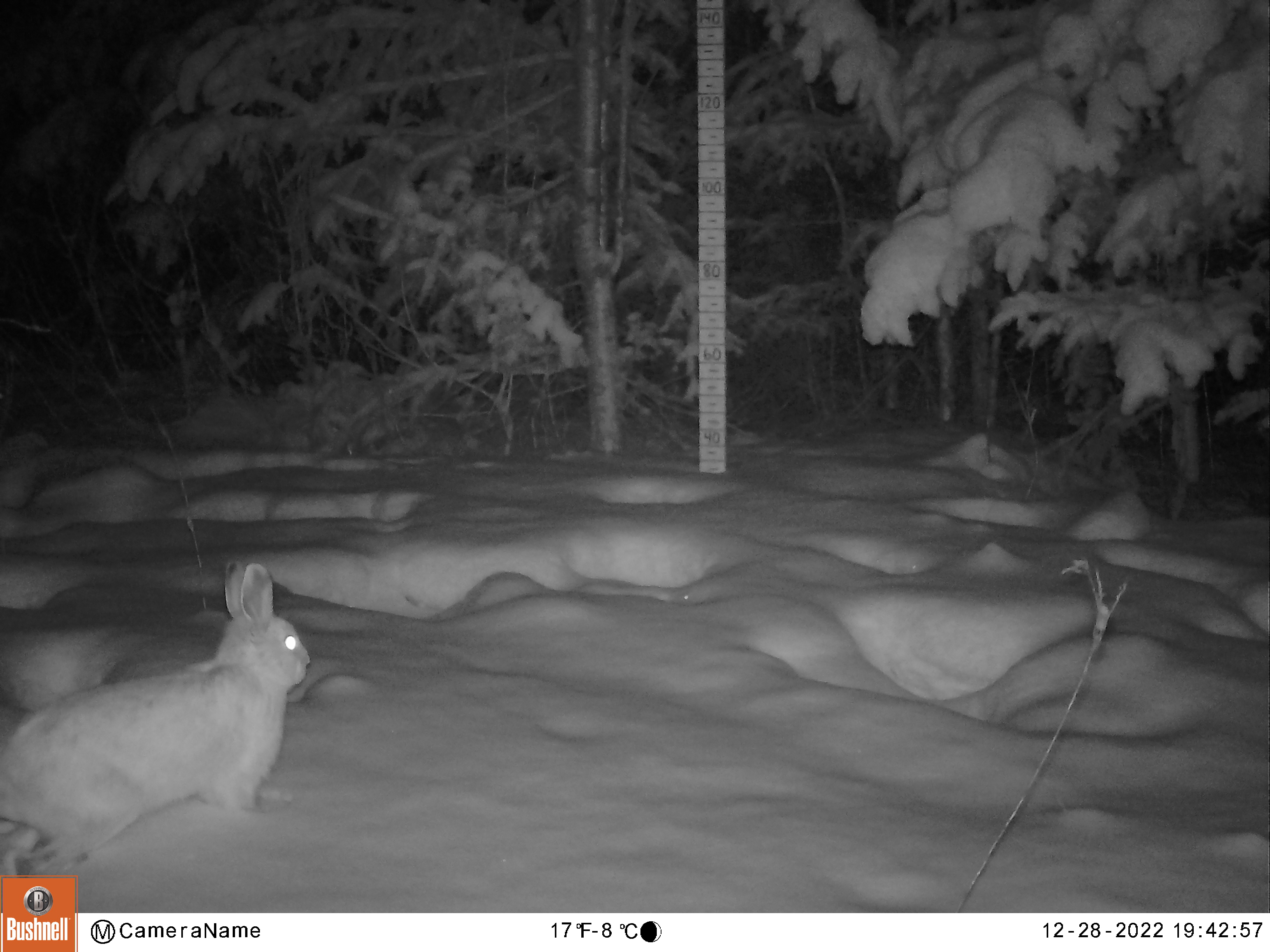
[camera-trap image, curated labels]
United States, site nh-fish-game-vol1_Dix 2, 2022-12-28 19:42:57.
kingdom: Animalia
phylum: Chordata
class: Mammalia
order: Lagomorpha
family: Leporidae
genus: Lepus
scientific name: Lepus americanus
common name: snowshoe hare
Snowshoe hare (Lepus americanus).